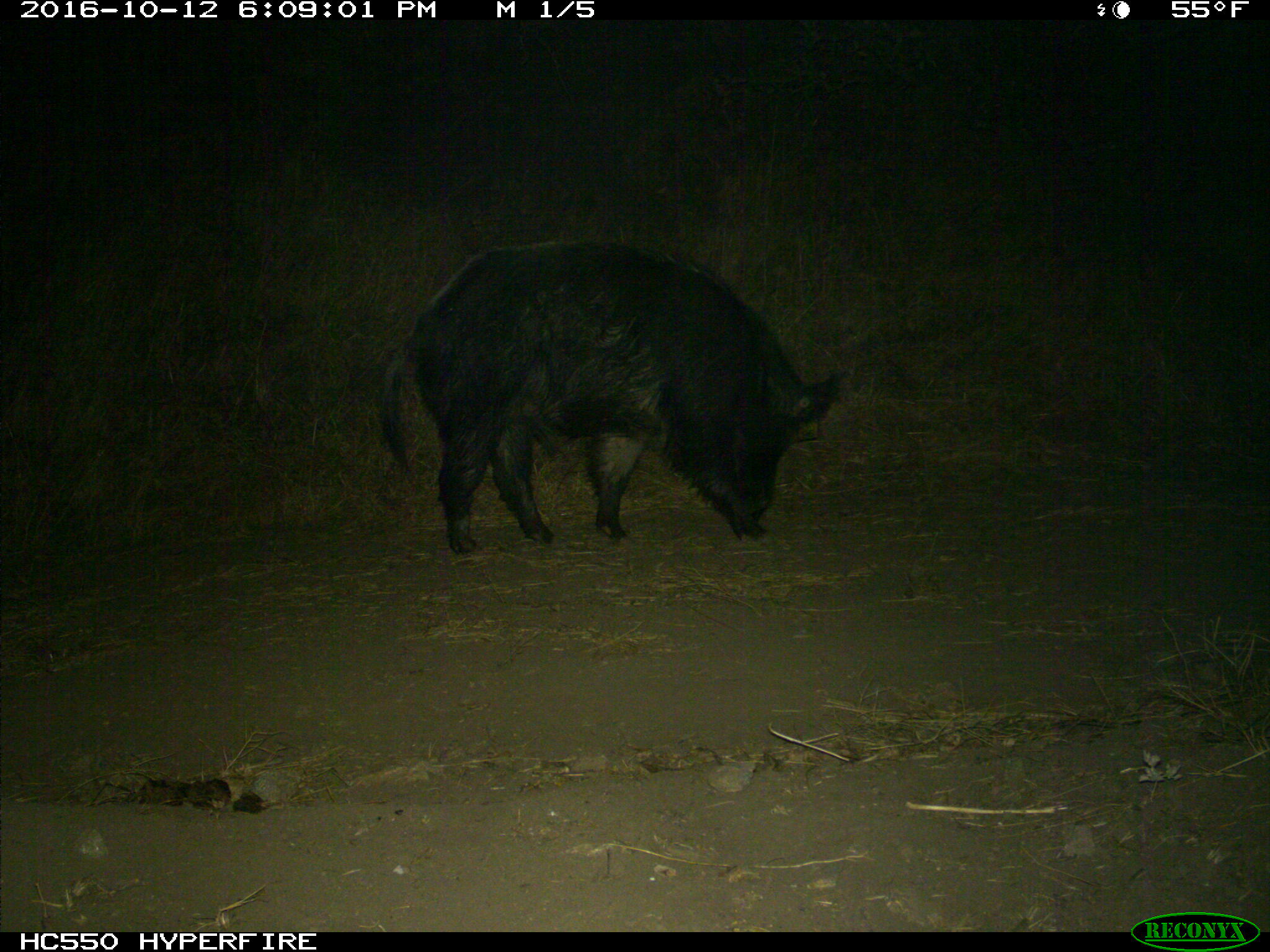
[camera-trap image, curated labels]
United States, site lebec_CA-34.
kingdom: Animalia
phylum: Chordata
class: Mammalia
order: Artiodactyla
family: Suidae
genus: Sus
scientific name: Sus scrofa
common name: wild boar